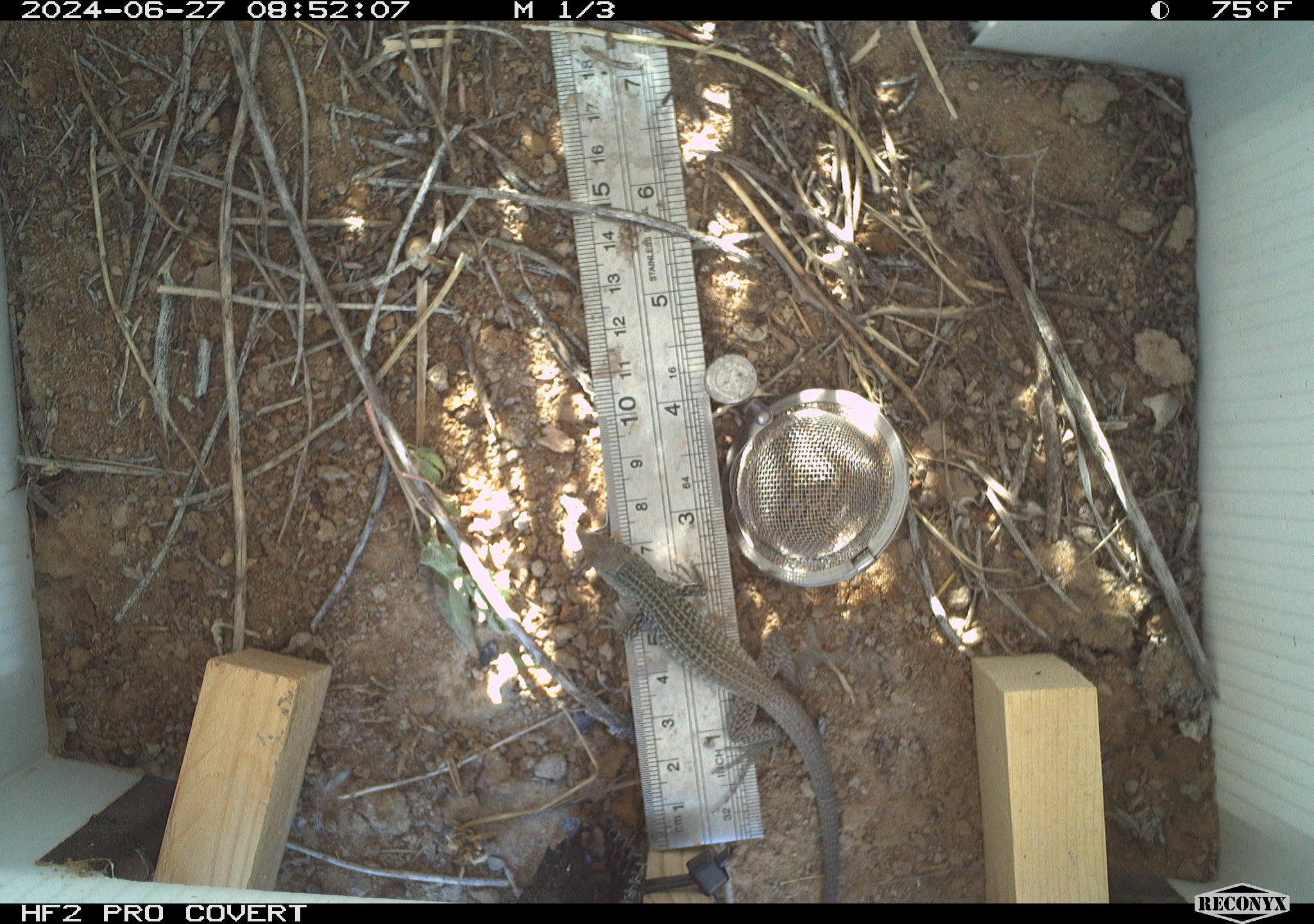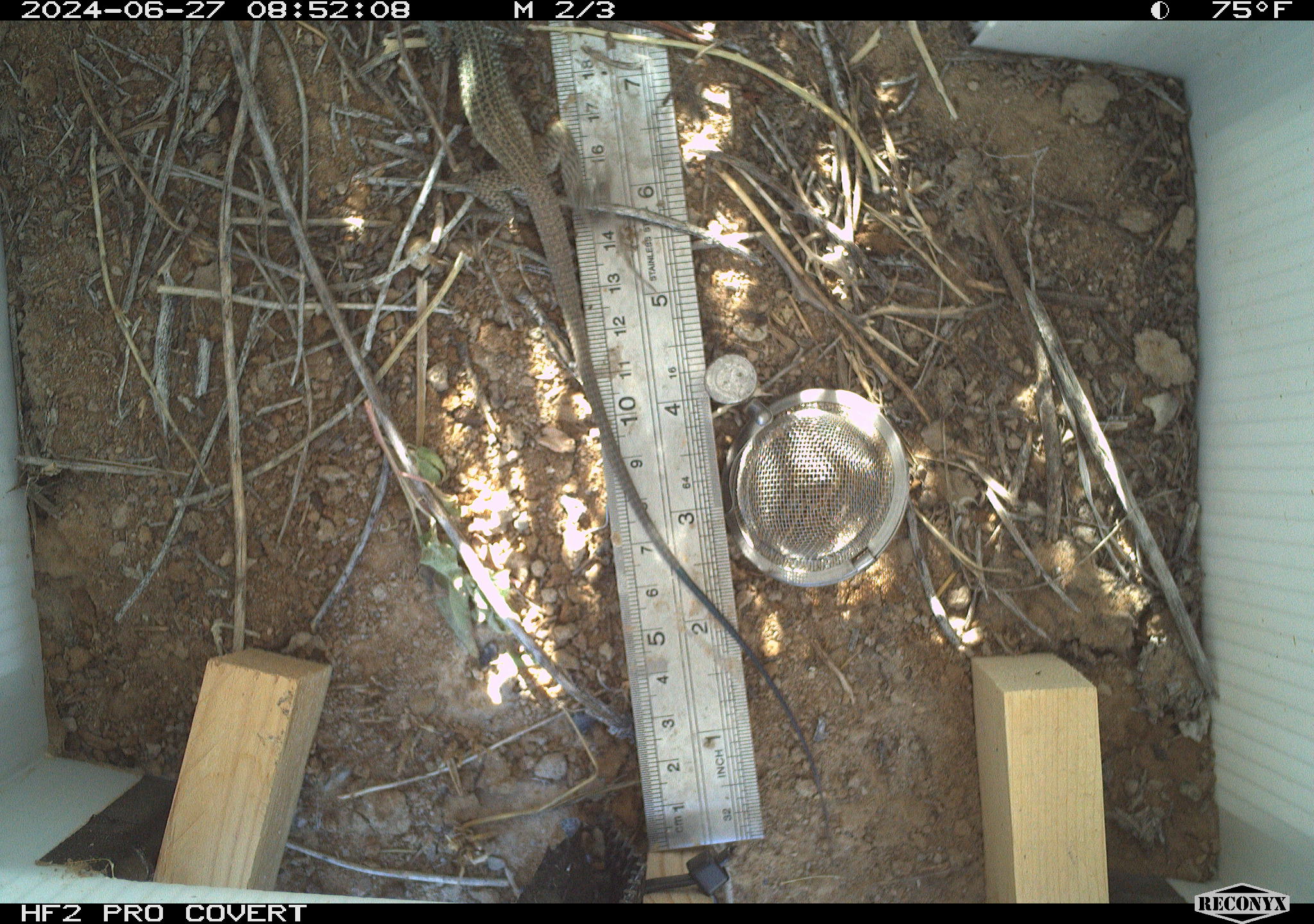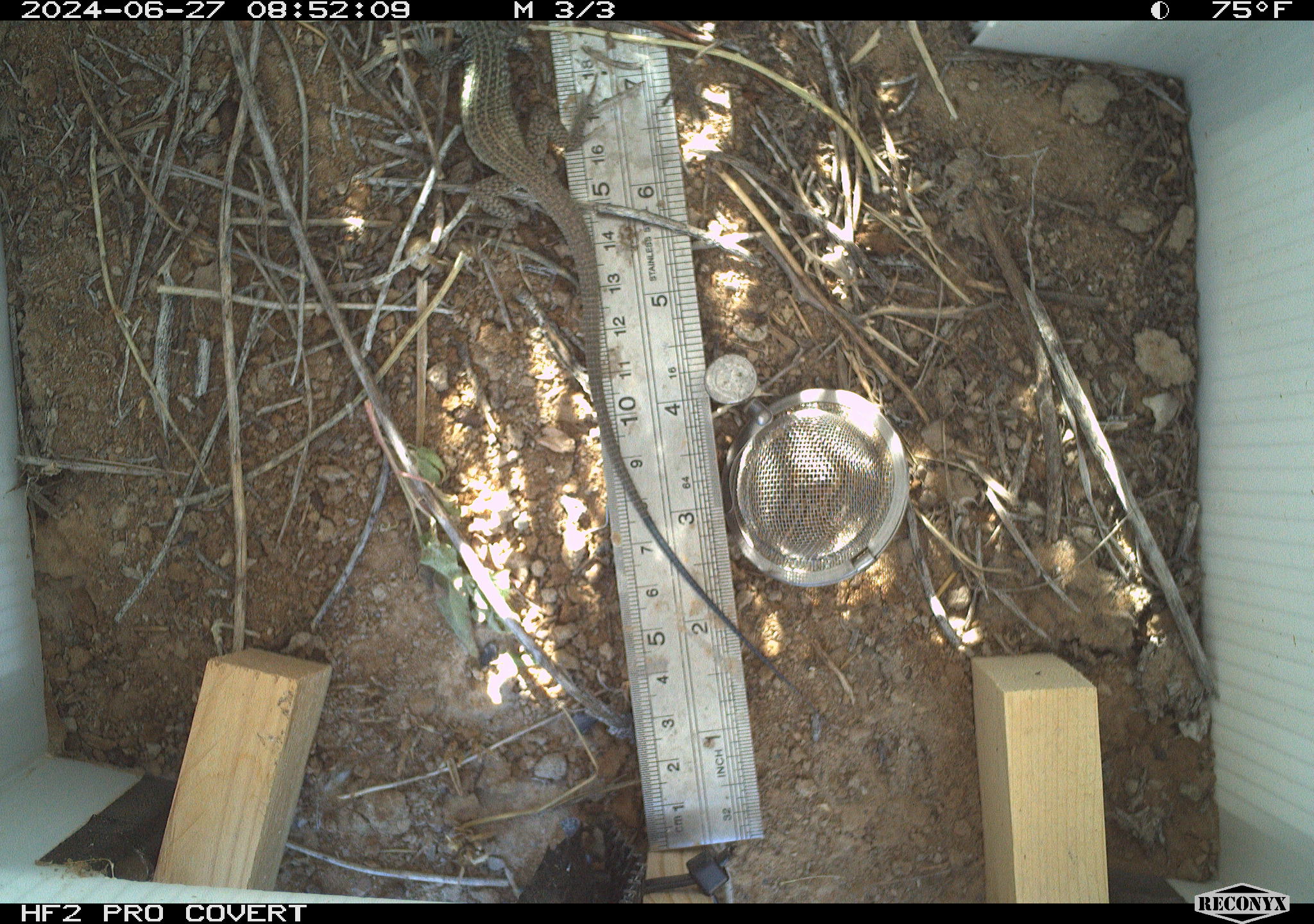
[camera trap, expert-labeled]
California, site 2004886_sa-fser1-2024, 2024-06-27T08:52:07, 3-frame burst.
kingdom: Animalia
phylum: Chordata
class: Reptilia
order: Squamata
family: Teiidae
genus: Aspidoscelis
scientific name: Aspidoscelis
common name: whiptail lizards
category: aspidoscelis species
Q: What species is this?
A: Aspidoscelis species (whiptail lizards) (Aspidoscelis).